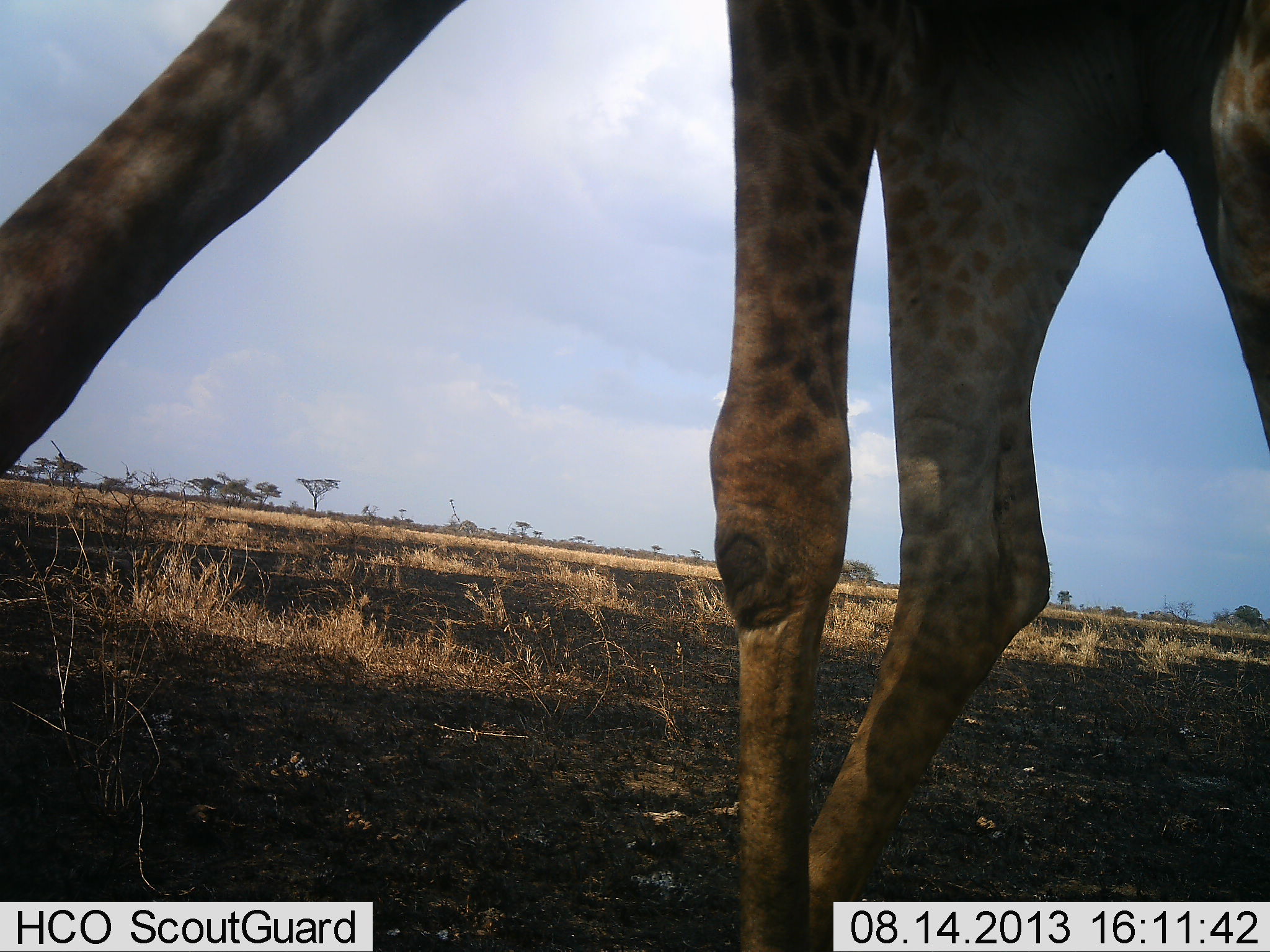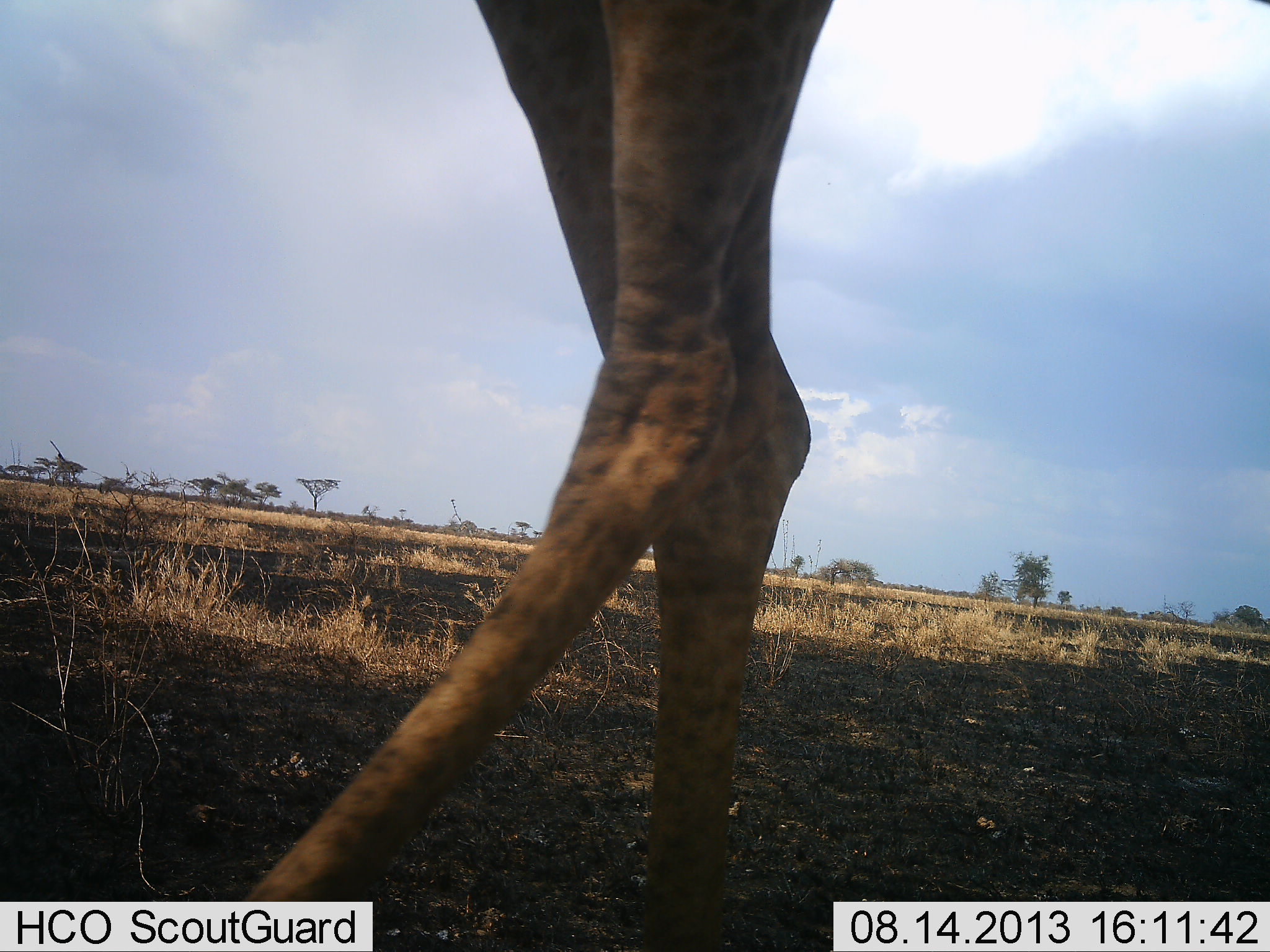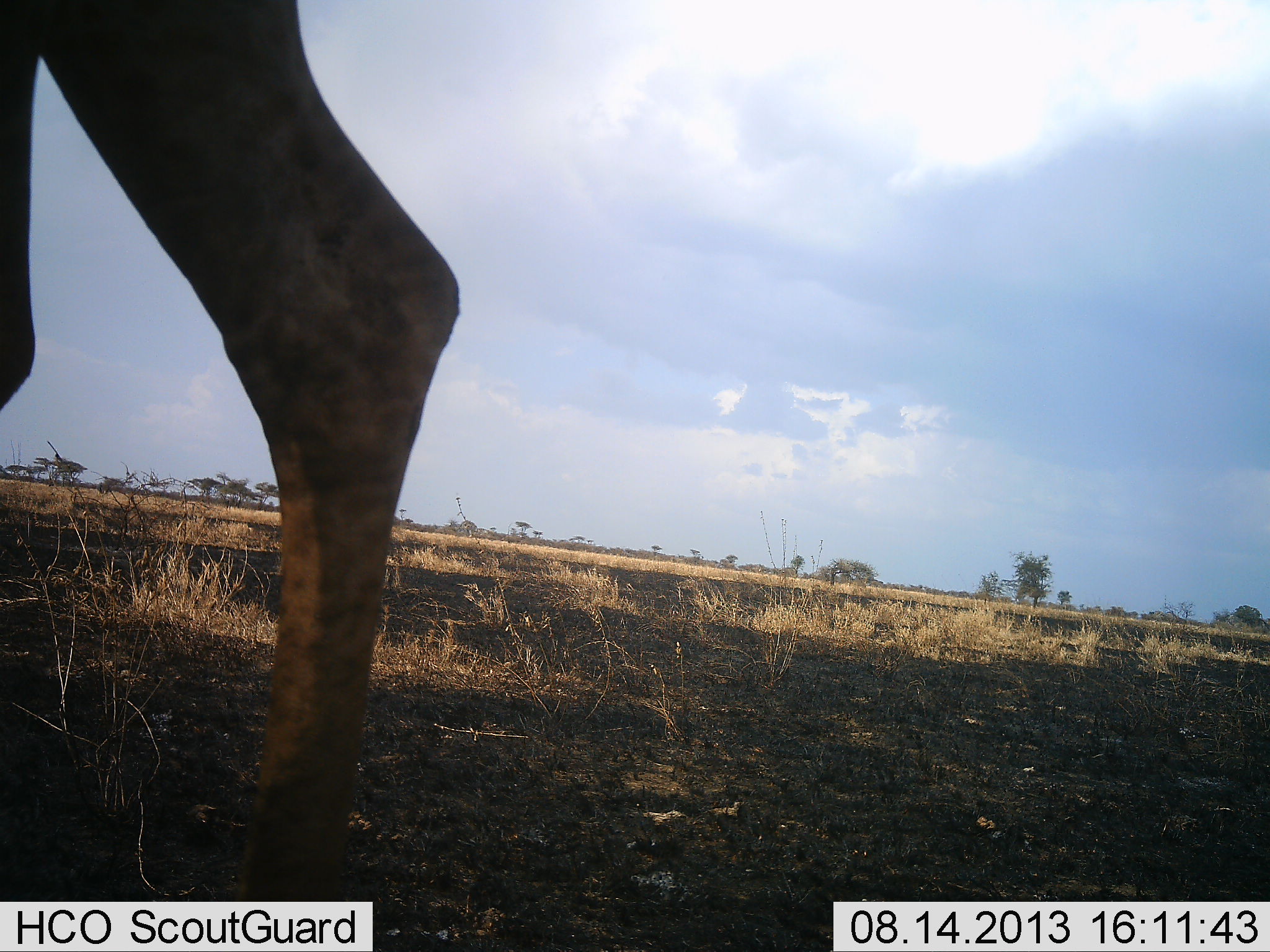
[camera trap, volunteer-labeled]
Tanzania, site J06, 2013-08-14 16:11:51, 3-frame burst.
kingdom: Animalia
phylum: Chordata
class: Mammalia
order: Artiodactyla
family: Giraffidae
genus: Giraffa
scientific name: Giraffa camelopardalis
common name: giraffe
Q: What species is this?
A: Giraffe (Giraffa camelopardalis).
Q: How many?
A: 1.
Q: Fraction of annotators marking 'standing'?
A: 10%.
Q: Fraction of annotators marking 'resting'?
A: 0%.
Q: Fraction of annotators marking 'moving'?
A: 90%.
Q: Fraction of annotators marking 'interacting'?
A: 0%.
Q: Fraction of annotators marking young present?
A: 0%.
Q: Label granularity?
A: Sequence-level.